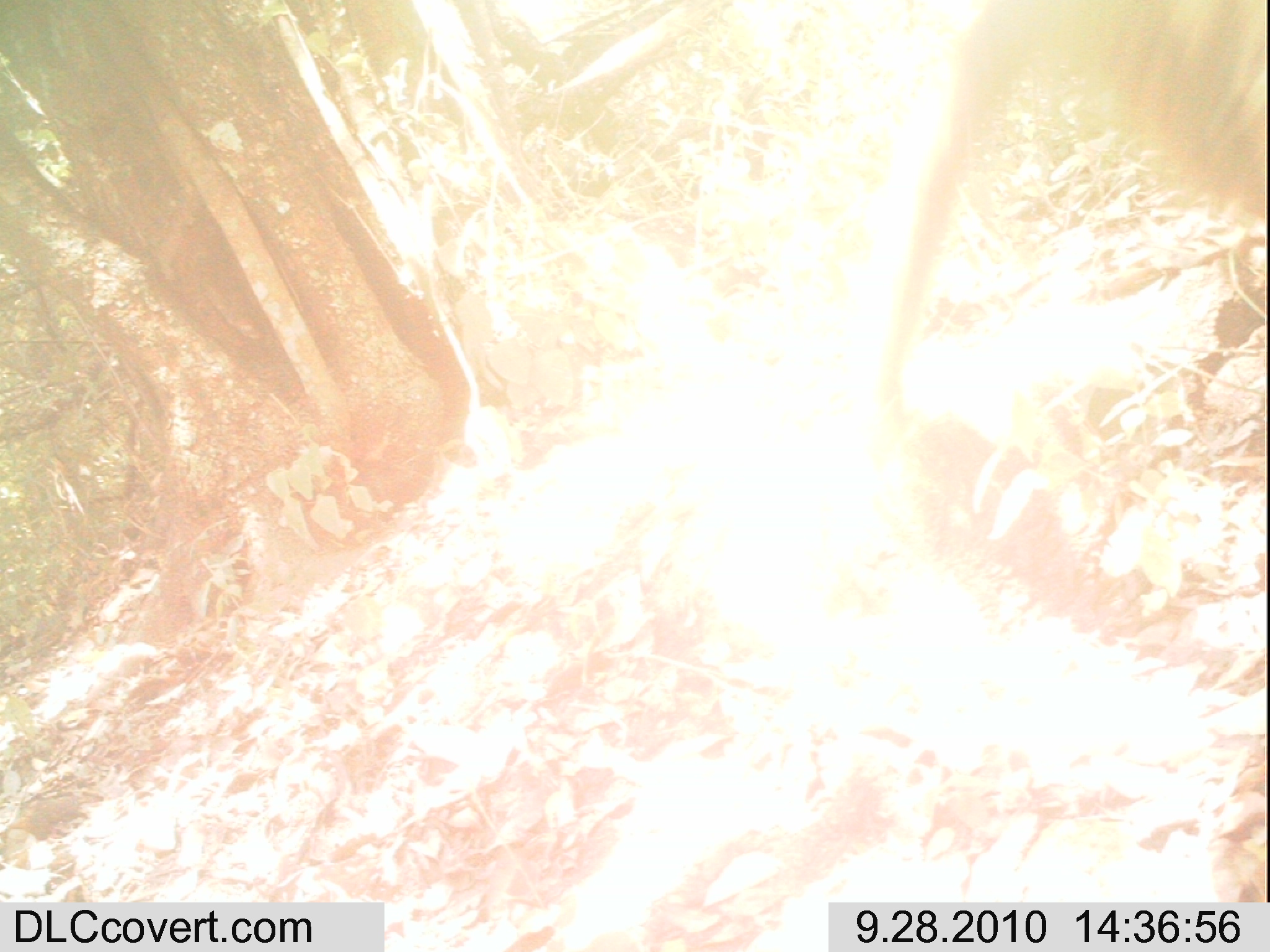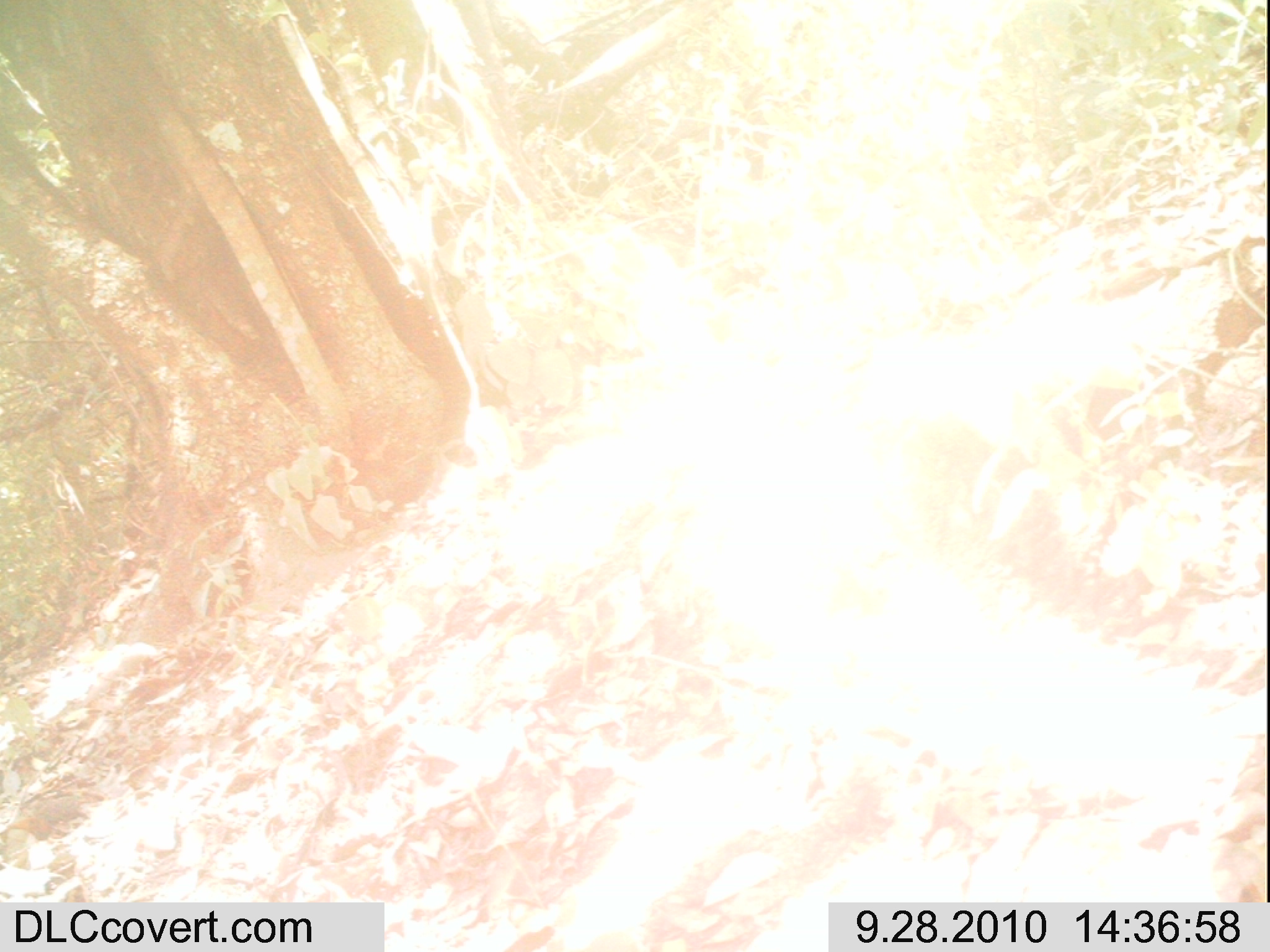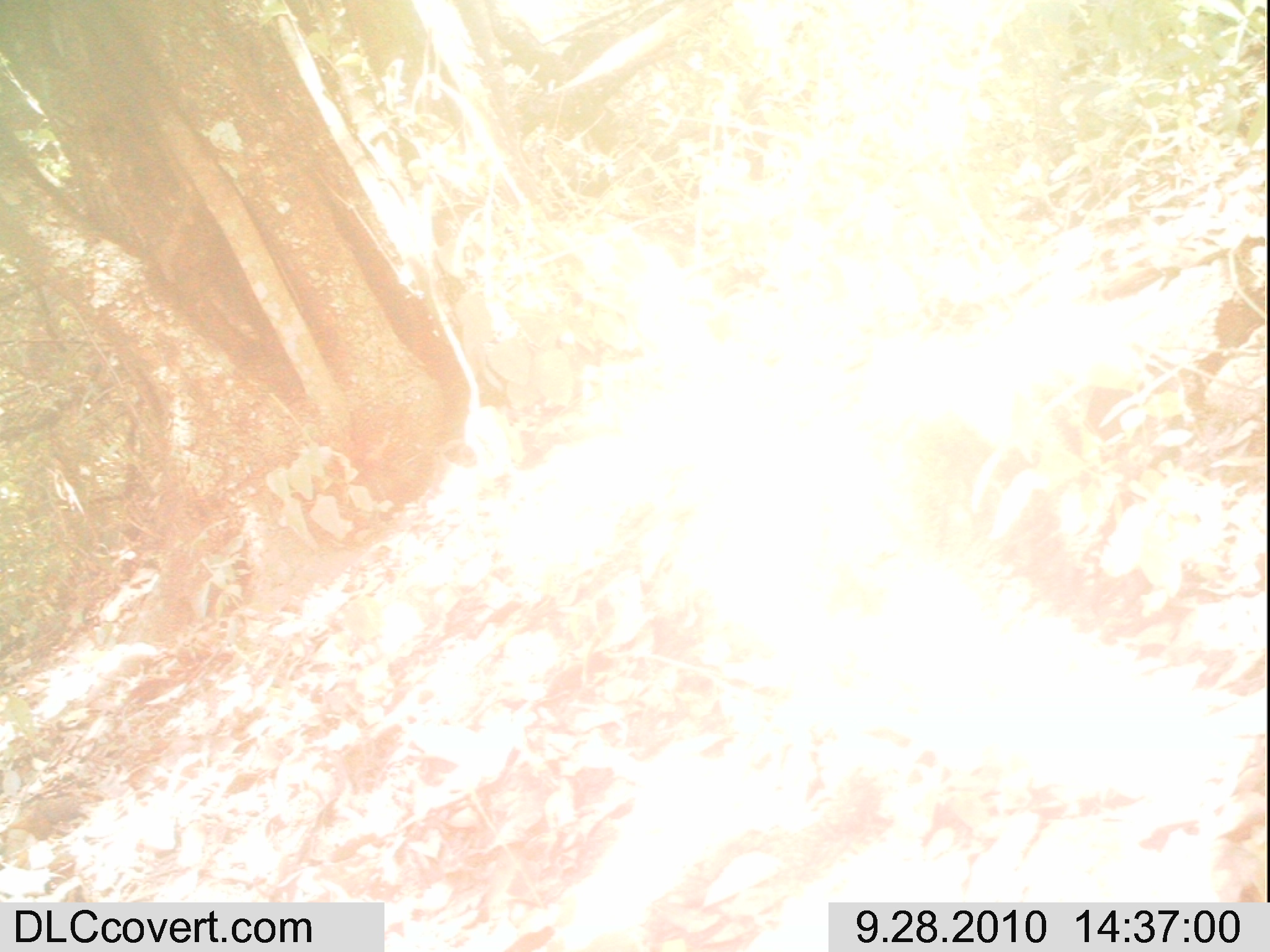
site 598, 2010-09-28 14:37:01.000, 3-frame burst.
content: unidentified animal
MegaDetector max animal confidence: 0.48